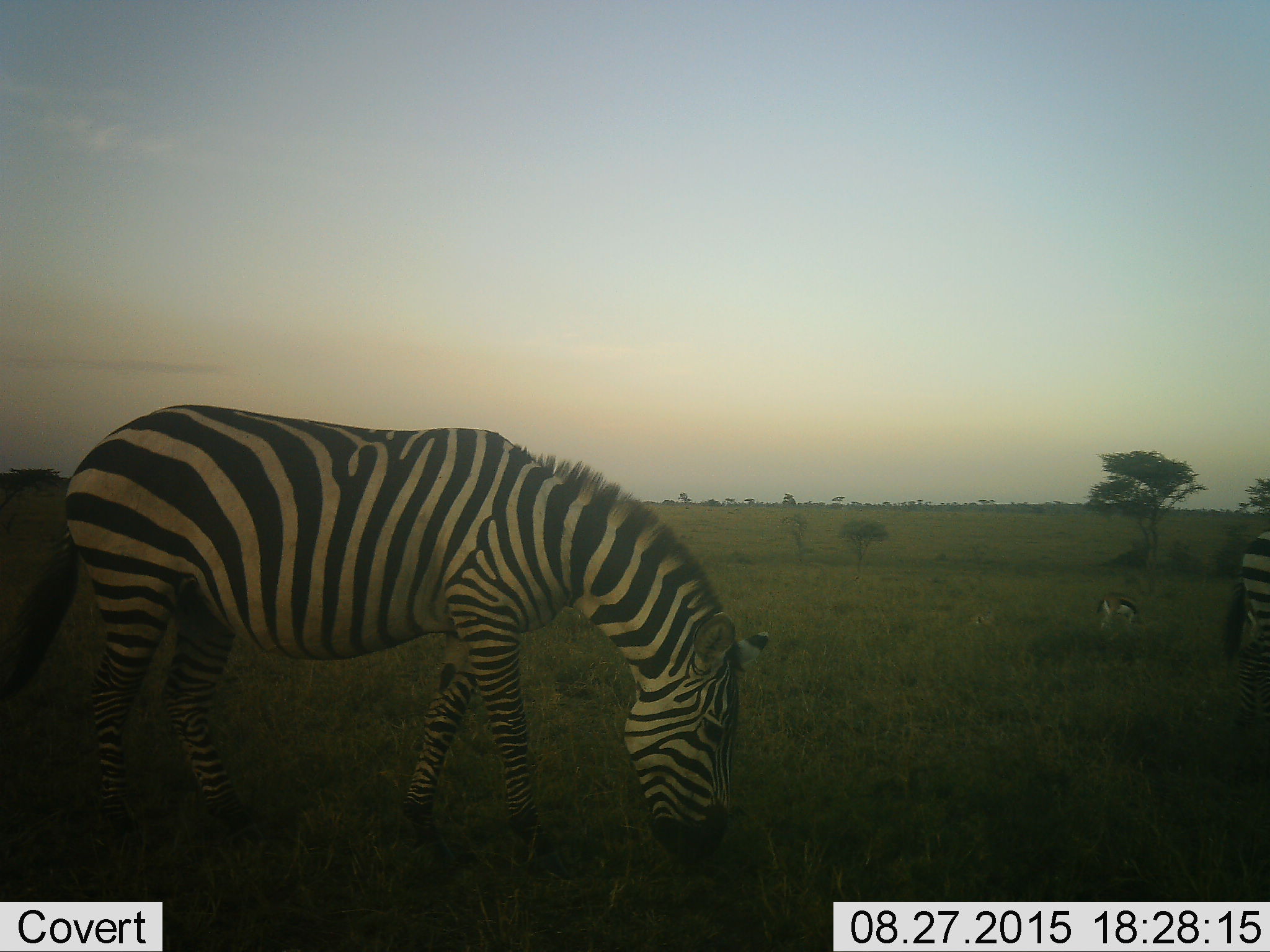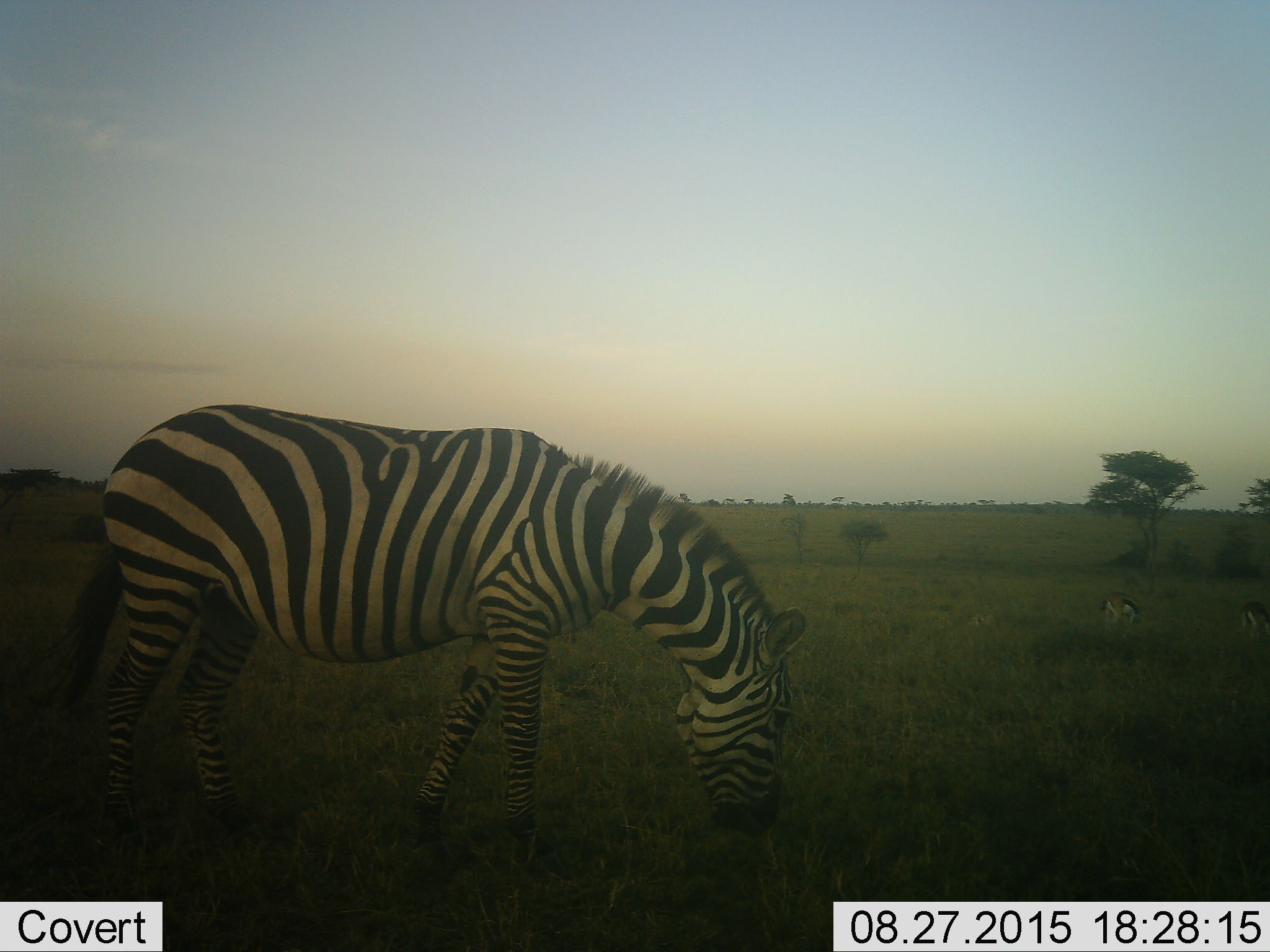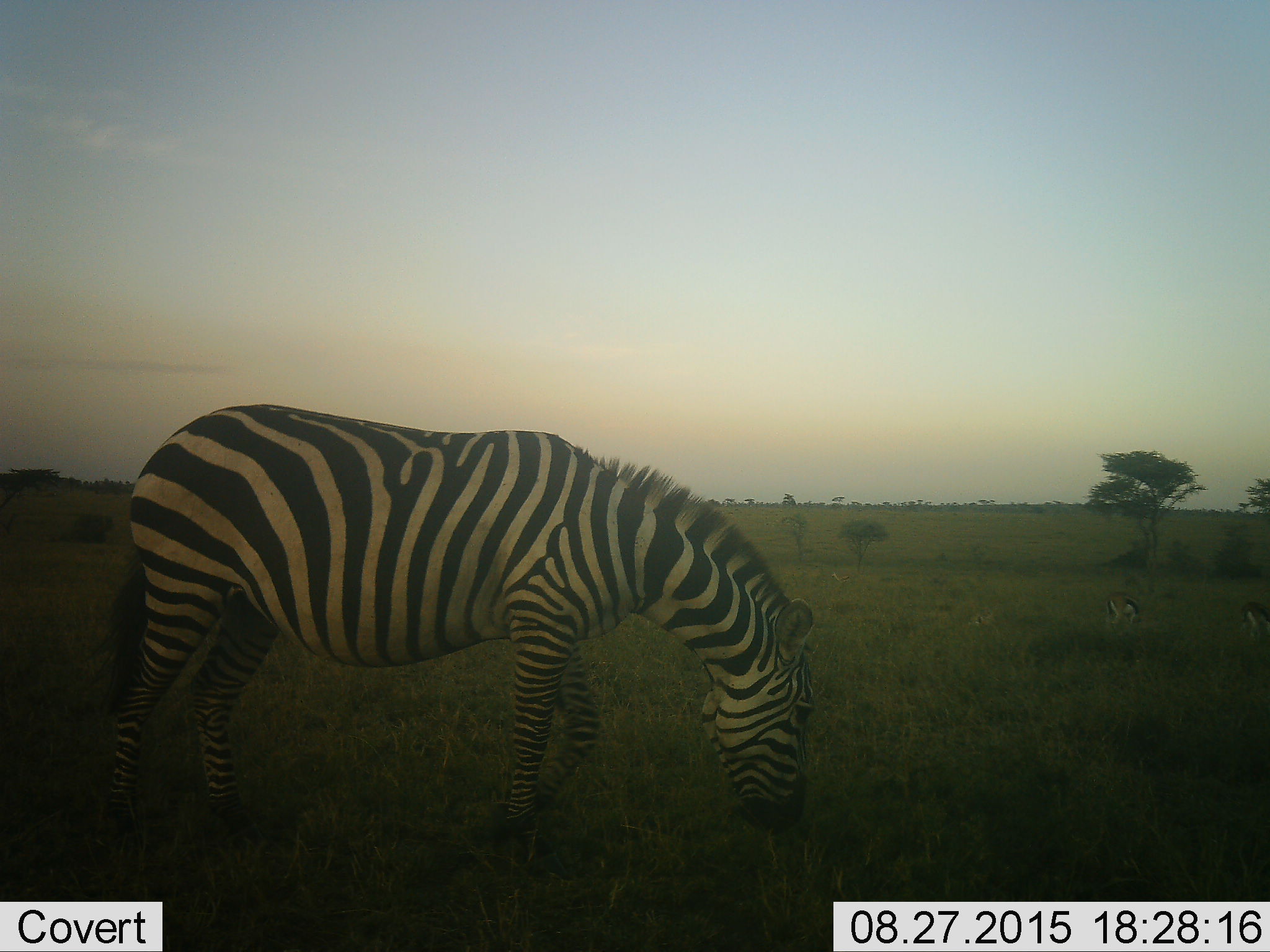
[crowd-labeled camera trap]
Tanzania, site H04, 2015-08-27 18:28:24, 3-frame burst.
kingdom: Animalia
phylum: Chordata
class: Mammalia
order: Artiodactyla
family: Bovidae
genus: Eudorcas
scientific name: Eudorcas thomsonii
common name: thomson's gazelle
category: gazellethomsons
Gazellethomsons (thomson's gazelle) (Eudorcas thomsonii), count 2. Behavior (volunteer vote fractions): standing 50%, resting 25%, moving 50%, interacting 0%. Young present (vote fraction): 0%. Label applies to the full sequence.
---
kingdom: Animalia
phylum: Chordata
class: Mammalia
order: Perissodactyla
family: Equidae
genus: Equus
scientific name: Equus quagga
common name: plains zebra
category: zebra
Zebra (plains zebra) (Equus quagga), count 2. Behavior (volunteer vote fractions): standing 30%, resting 0%, moving 40%, interacting 0%. Young present (vote fraction): 10%. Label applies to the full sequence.